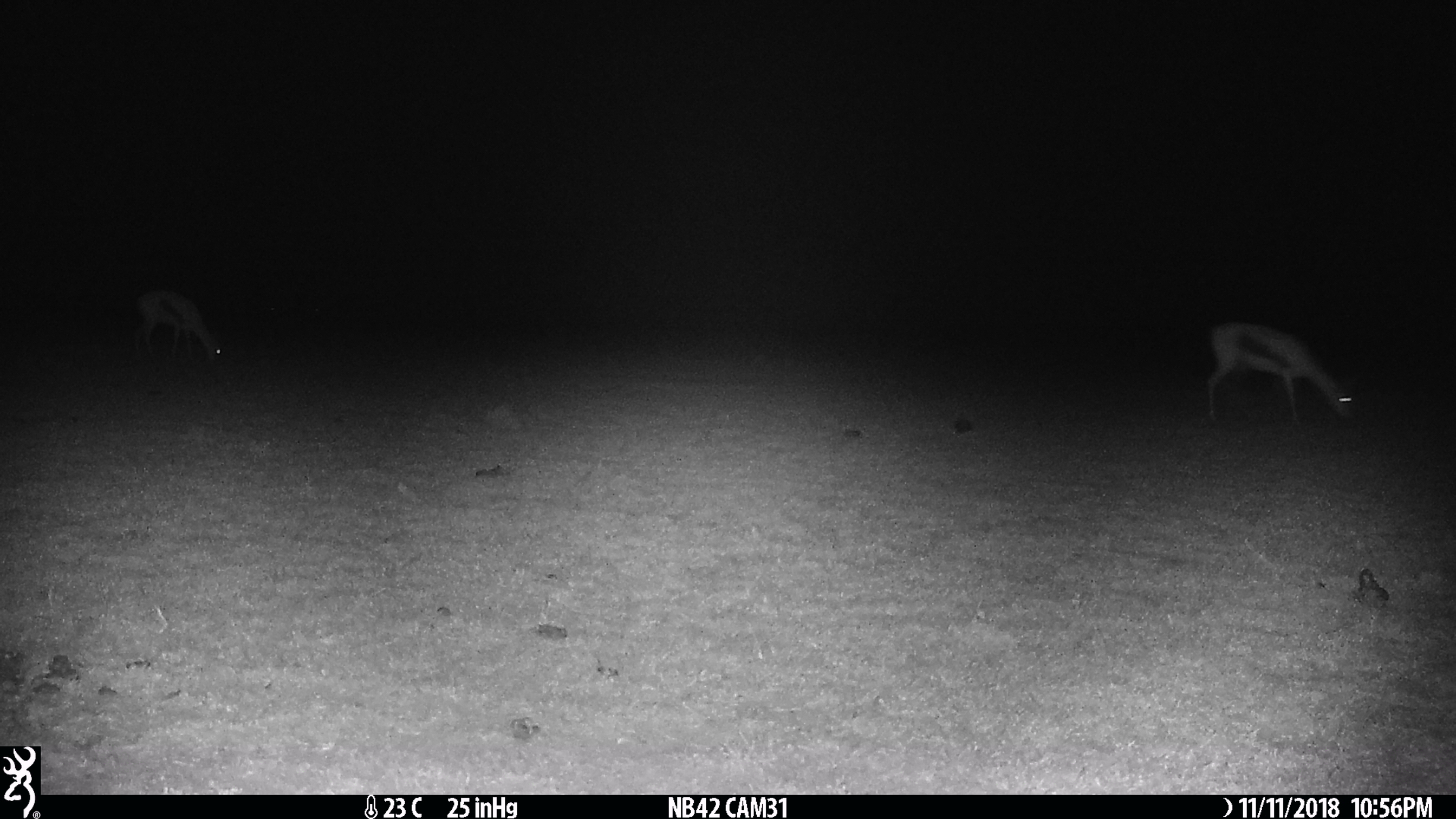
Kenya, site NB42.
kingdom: Animalia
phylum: Chordata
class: Mammalia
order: Artiodactyla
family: Bovidae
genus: Eudorcas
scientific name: Eudorcas thomsonii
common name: thomon's gazelle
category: gazelle thomsons